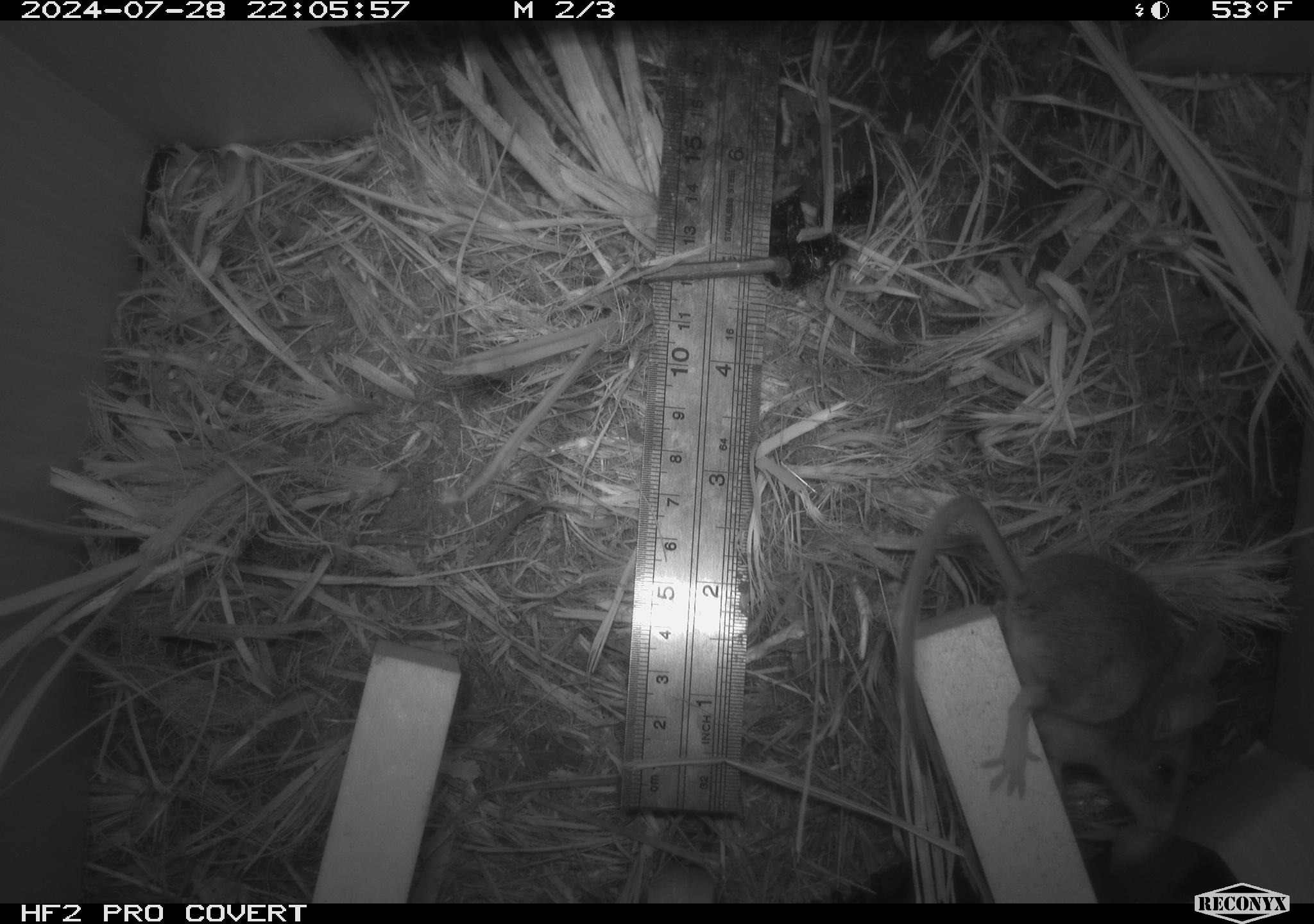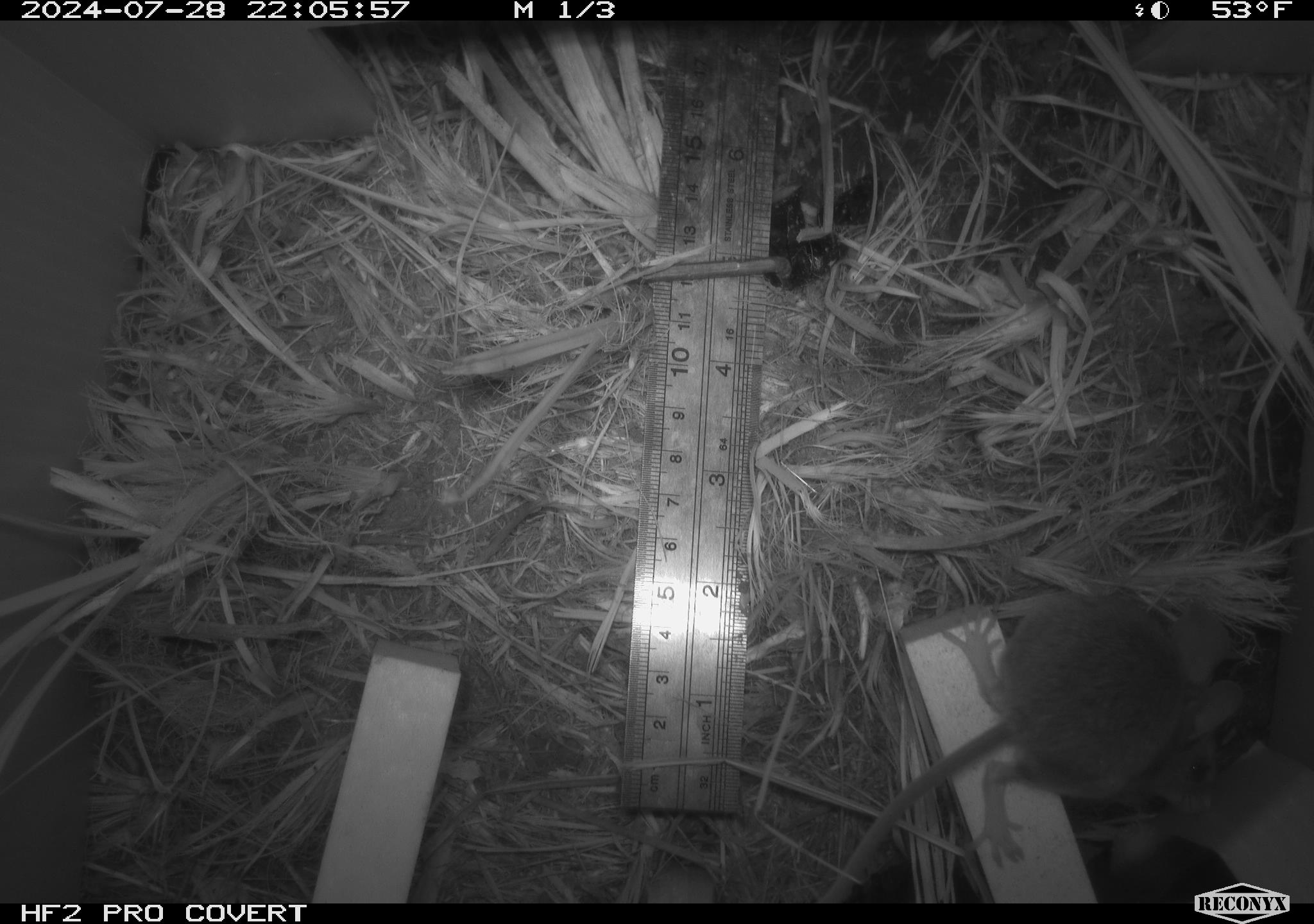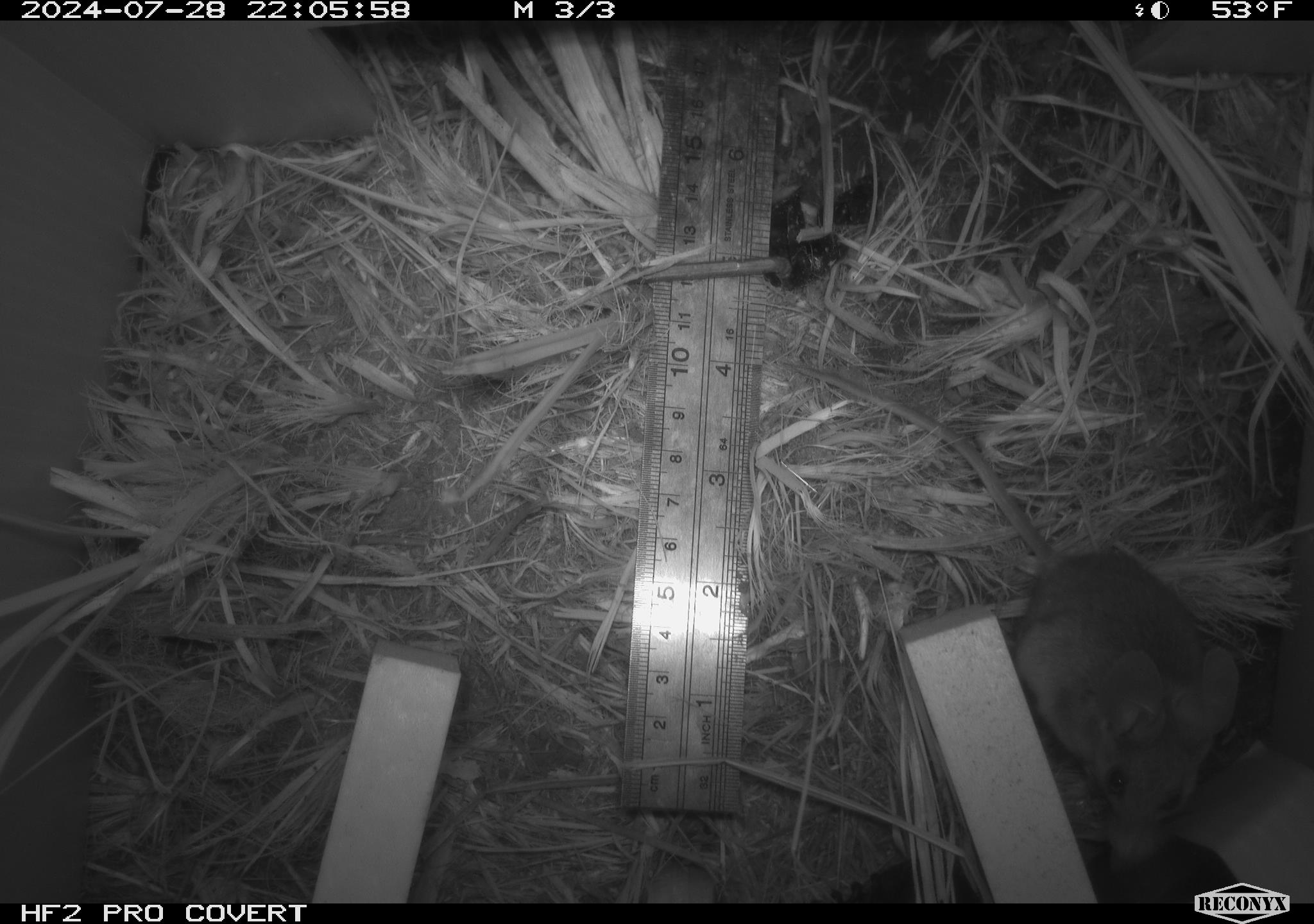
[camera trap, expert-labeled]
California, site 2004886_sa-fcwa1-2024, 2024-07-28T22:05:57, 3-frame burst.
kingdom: Animalia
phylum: Chordata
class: Mammalia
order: Rodentia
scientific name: Rodentia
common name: mouse species